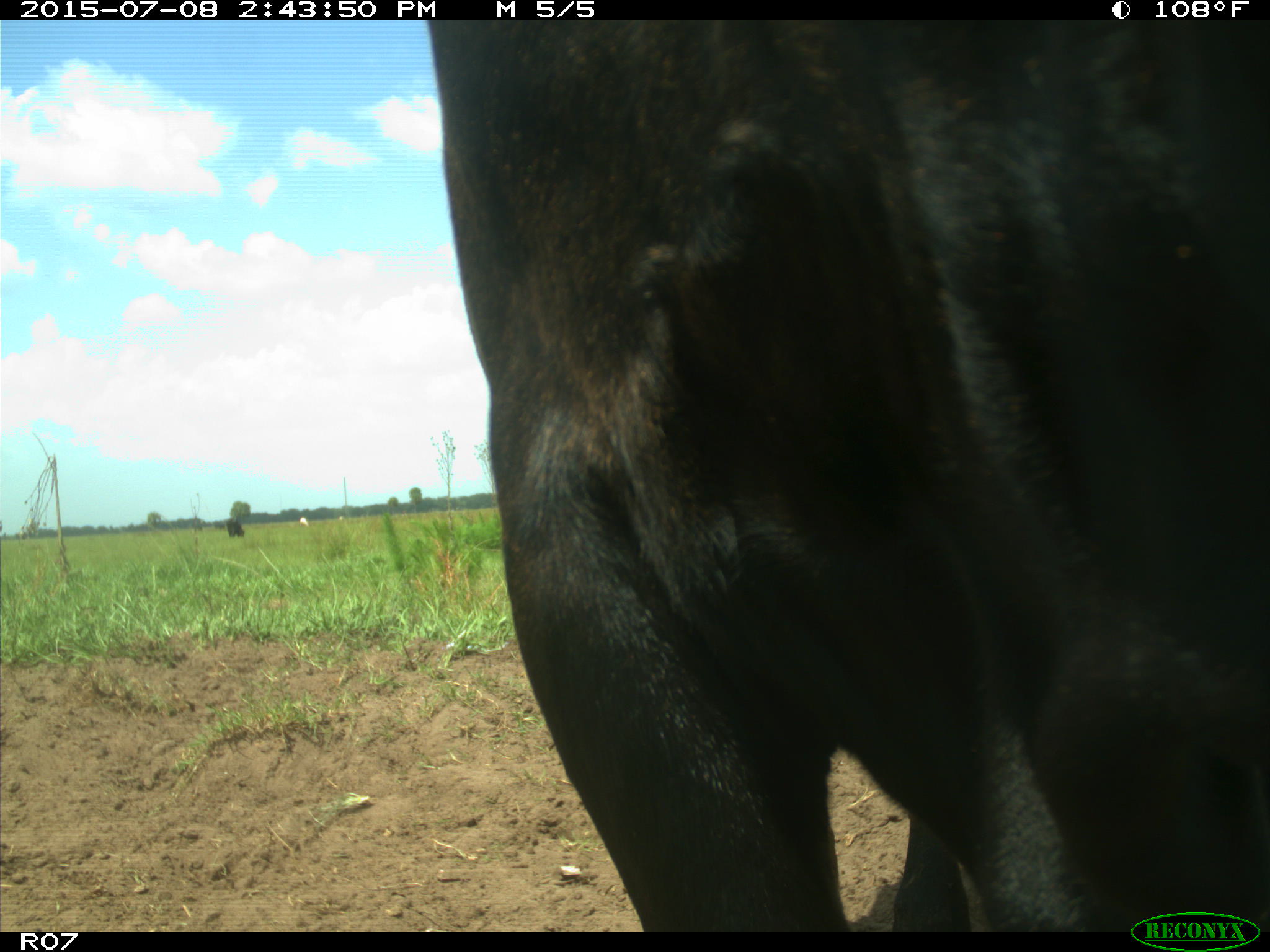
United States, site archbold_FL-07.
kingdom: Animalia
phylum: Chordata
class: Mammalia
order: Artiodactyla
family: Bovidae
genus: Bos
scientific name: Bos taurus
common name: domestic cow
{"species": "Bos taurus (domestic cow)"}